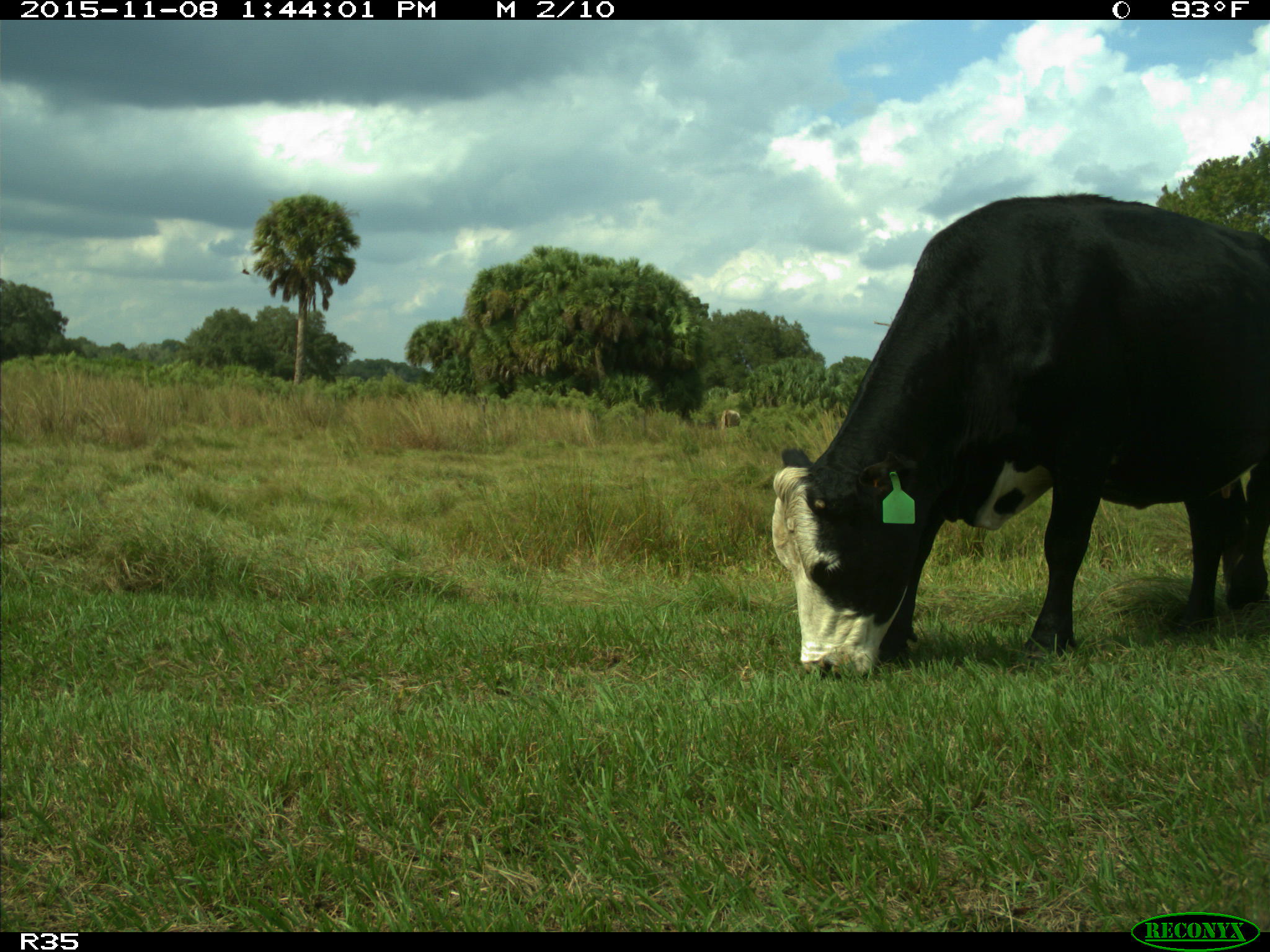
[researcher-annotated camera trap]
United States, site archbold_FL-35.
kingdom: Animalia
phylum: Chordata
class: Mammalia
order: Artiodactyla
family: Bovidae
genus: Bos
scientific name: Bos taurus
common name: domestic cow